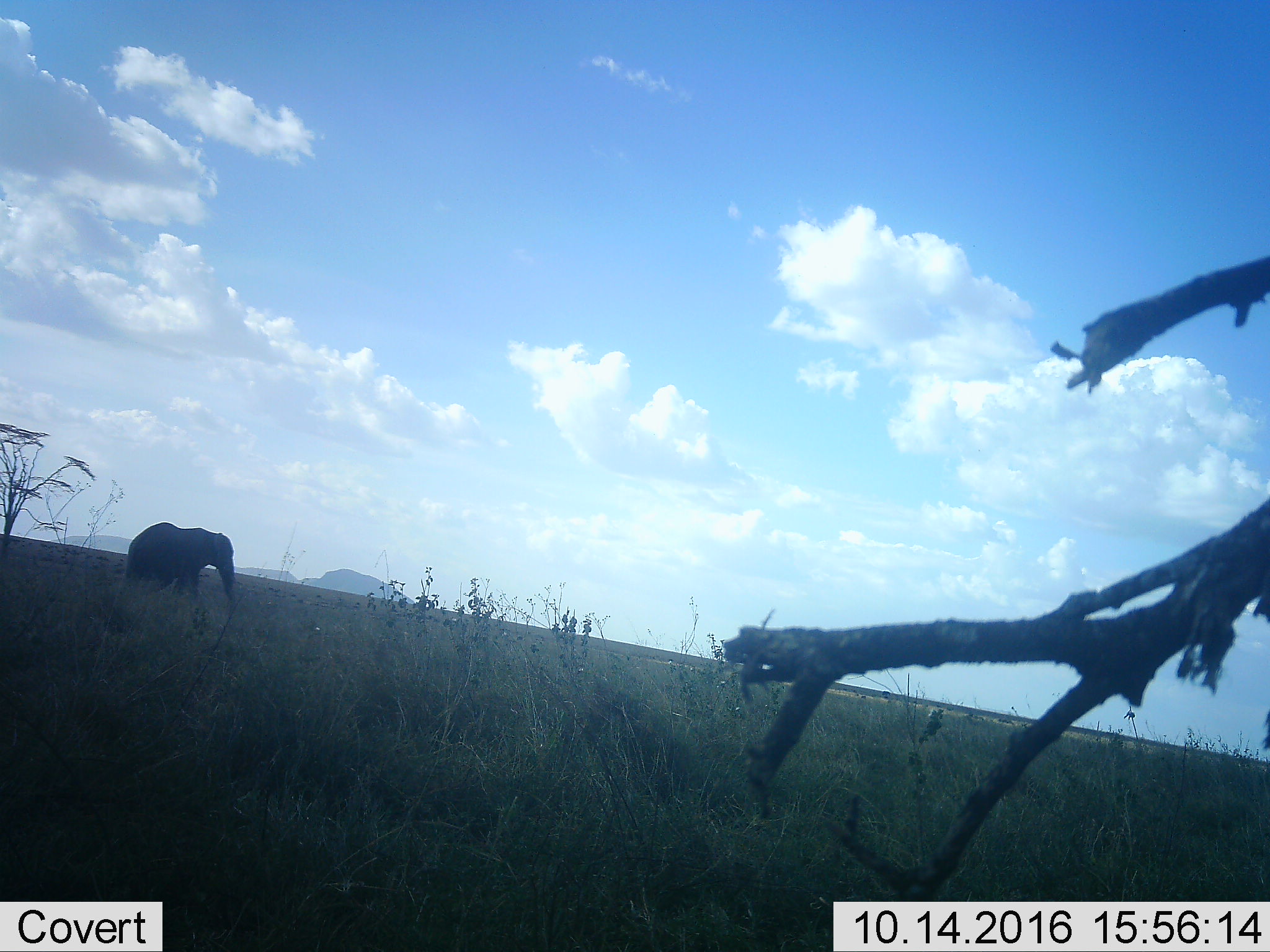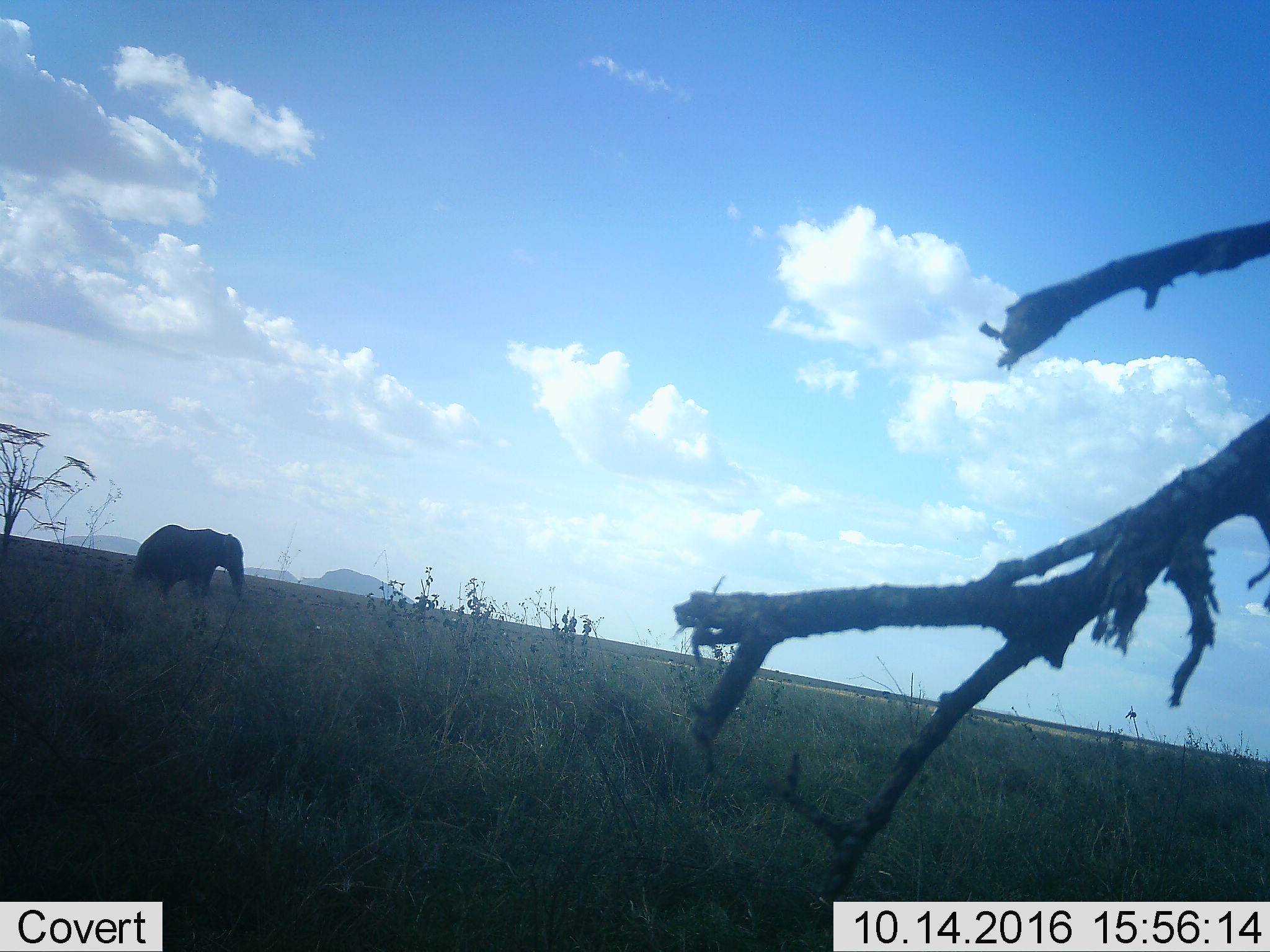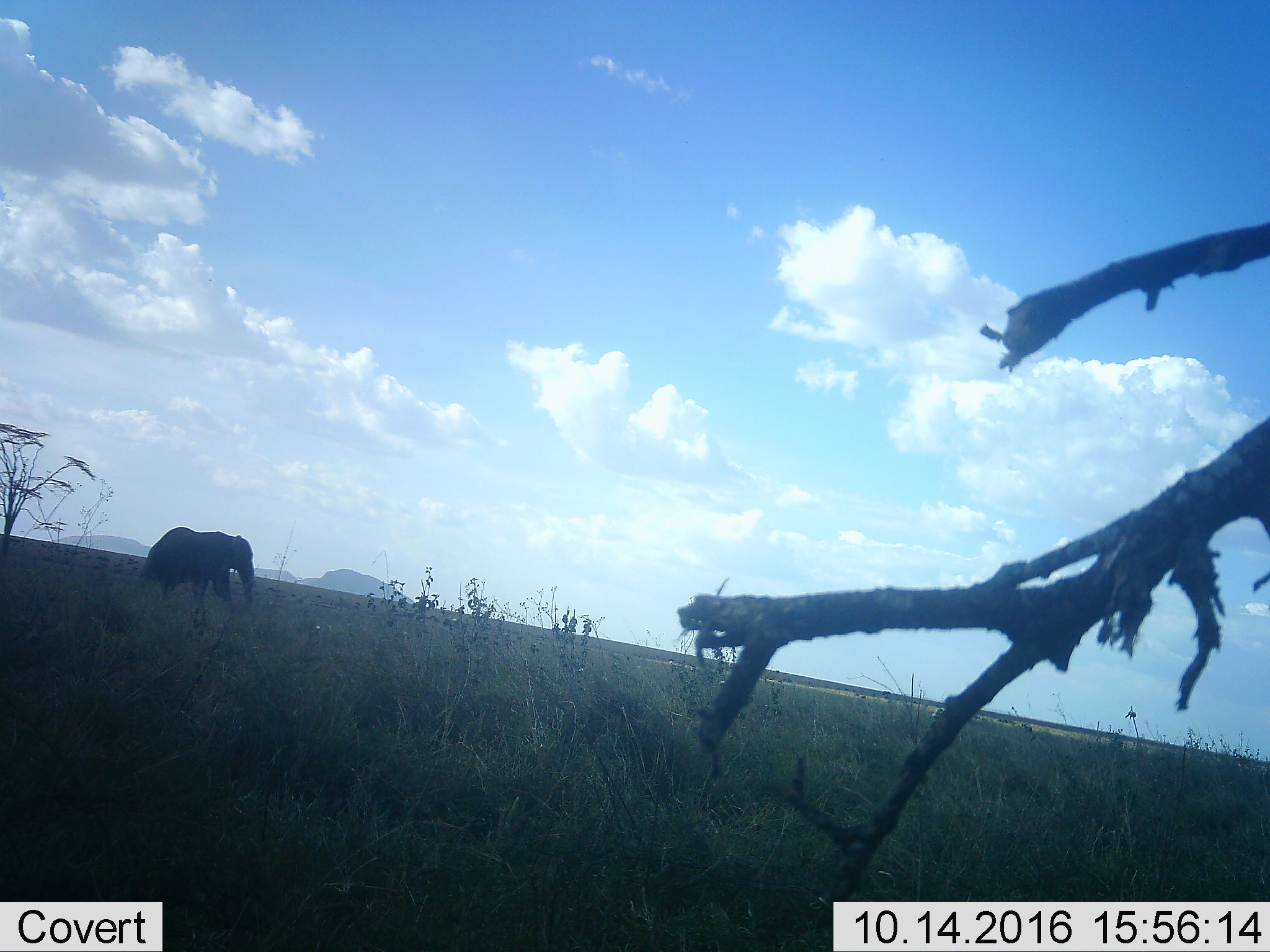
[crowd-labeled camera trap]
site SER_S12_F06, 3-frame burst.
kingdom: Animalia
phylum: Chordata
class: Mammalia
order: Proboscidea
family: Elephantidae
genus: Loxodonta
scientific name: Loxodonta africana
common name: african bush elephant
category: elephant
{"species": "elephant (african bush elephant) (Loxodonta africana)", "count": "1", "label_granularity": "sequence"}